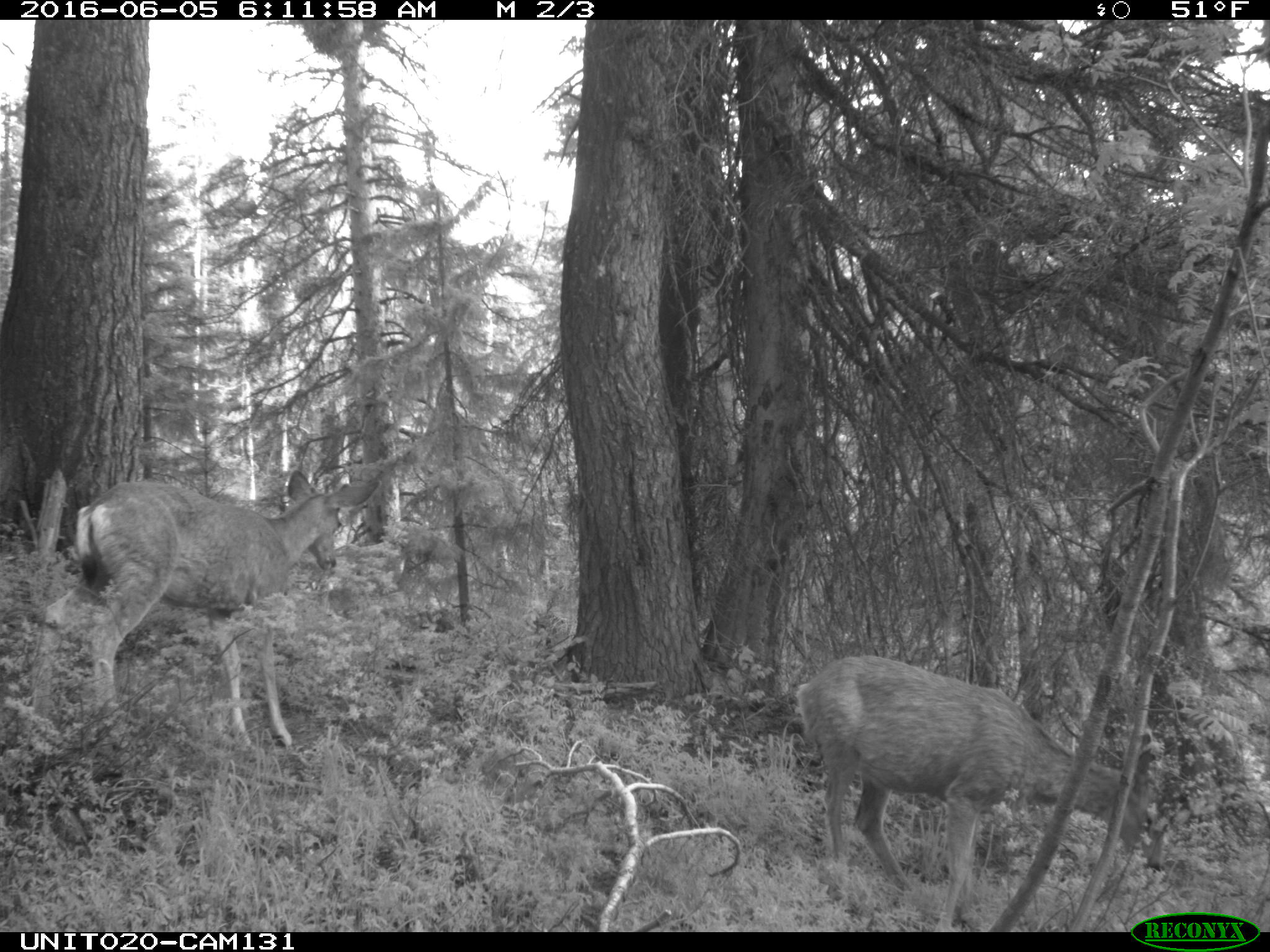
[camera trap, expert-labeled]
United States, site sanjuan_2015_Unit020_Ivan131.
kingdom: Animalia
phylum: Chordata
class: Mammalia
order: Artiodactyla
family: Cervidae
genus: Odocoileus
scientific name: Odocoileus hemionus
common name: mule deer